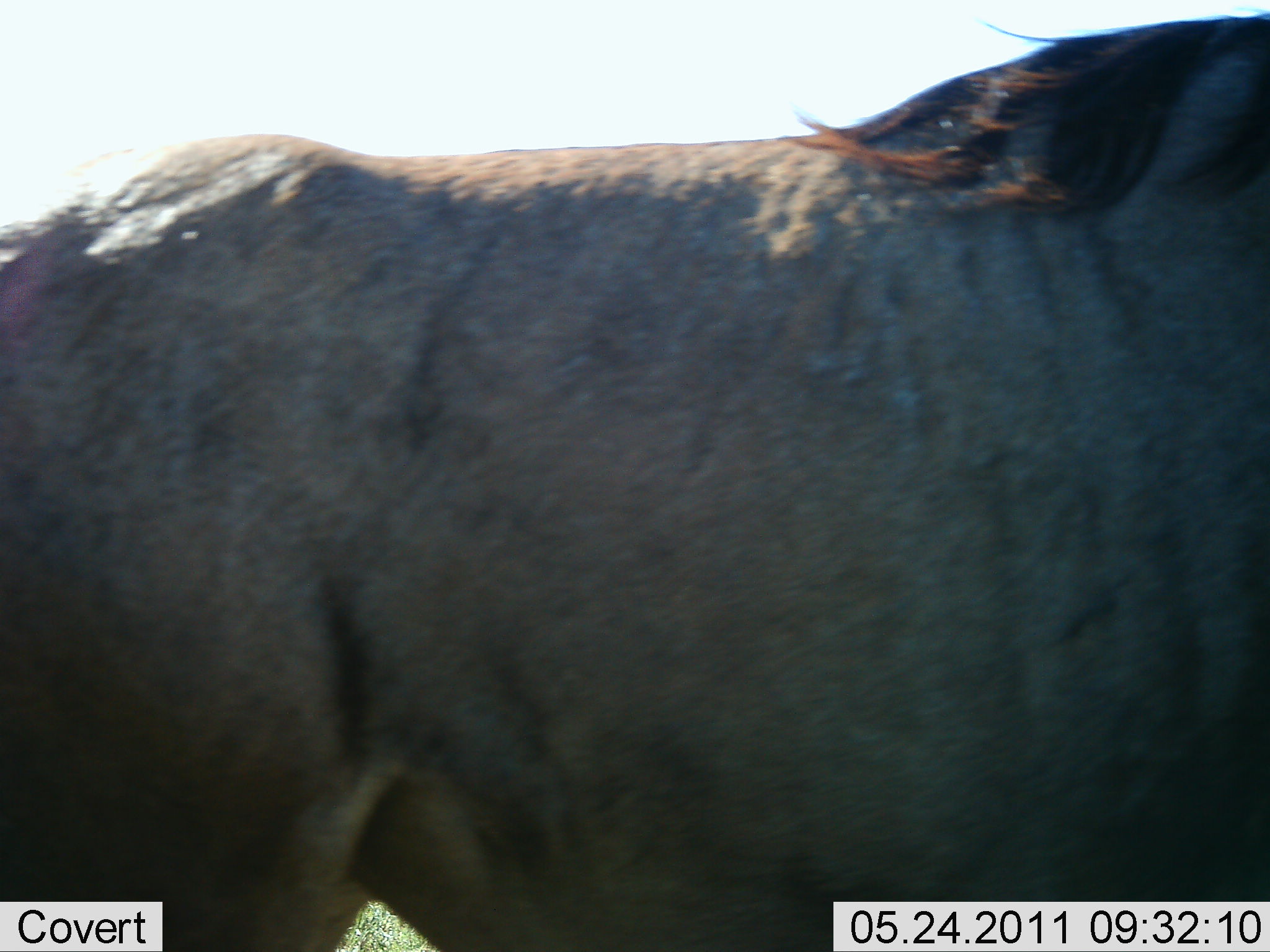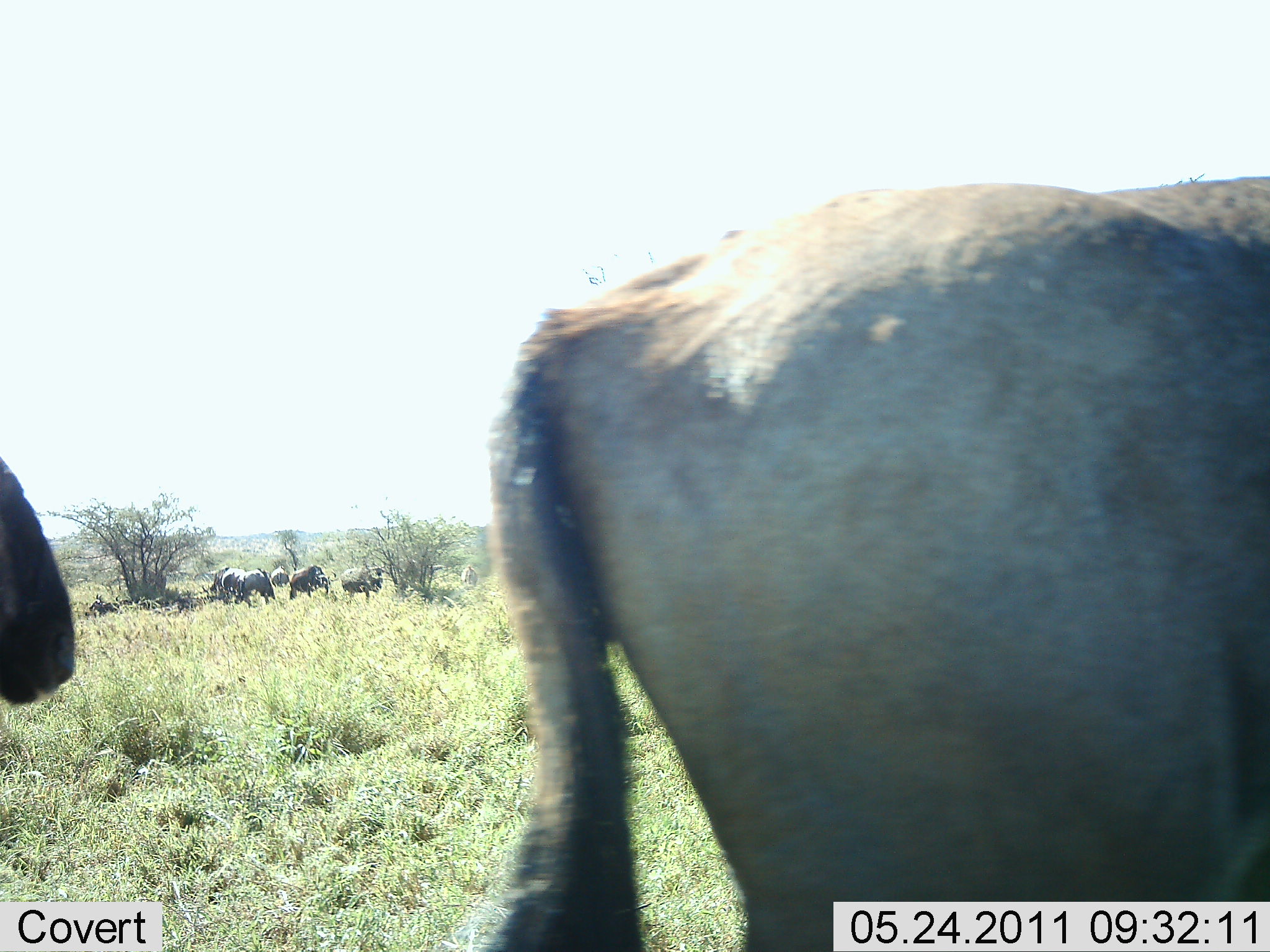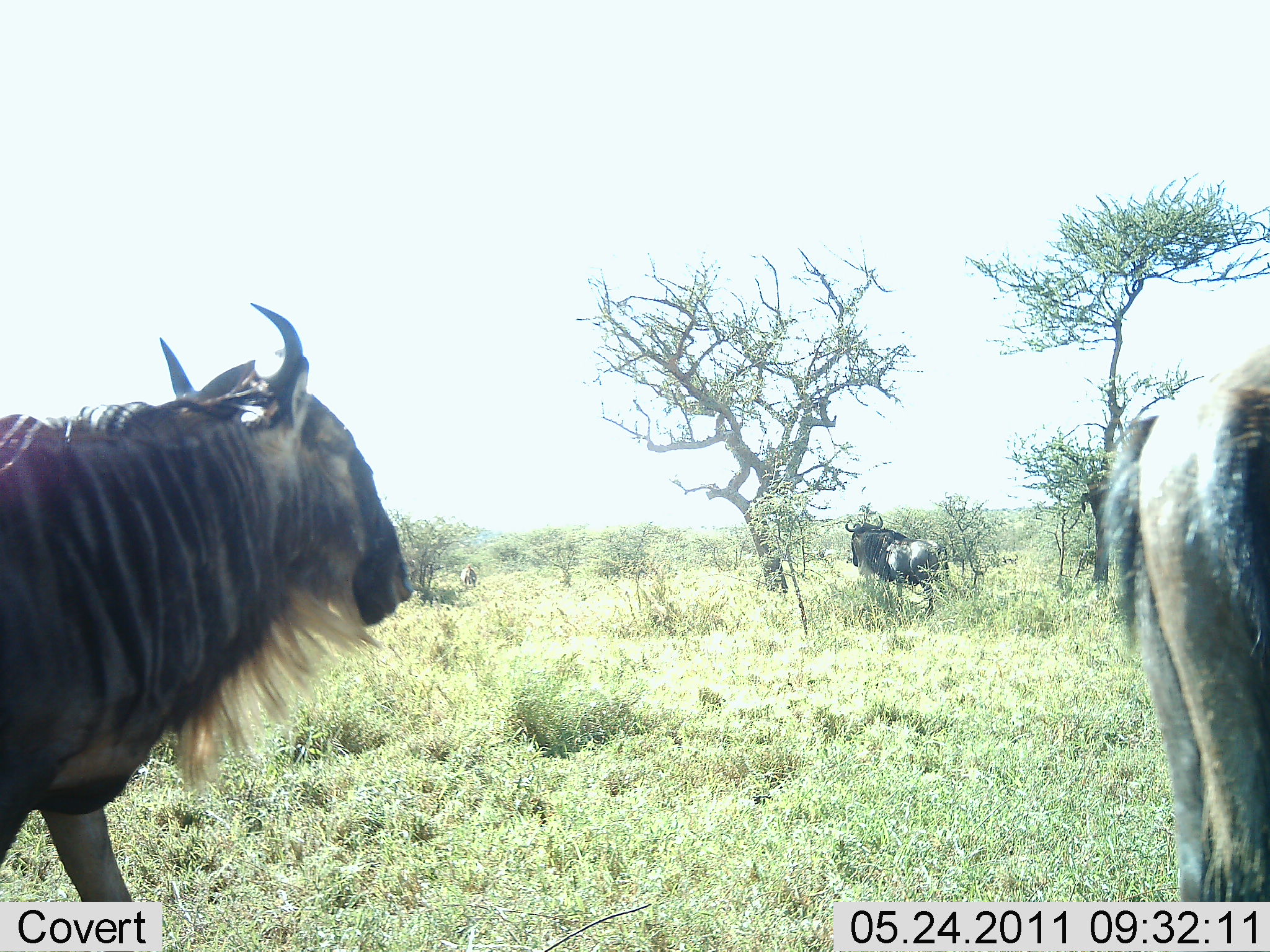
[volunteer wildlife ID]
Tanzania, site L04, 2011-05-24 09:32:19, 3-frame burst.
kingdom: Animalia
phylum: Chordata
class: Mammalia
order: Artiodactyla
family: Bovidae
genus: Connochaetes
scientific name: Connochaetes taurinus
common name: blue wildebeest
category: wildebeest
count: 7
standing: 40%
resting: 20%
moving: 90%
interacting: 0%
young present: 0%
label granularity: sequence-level